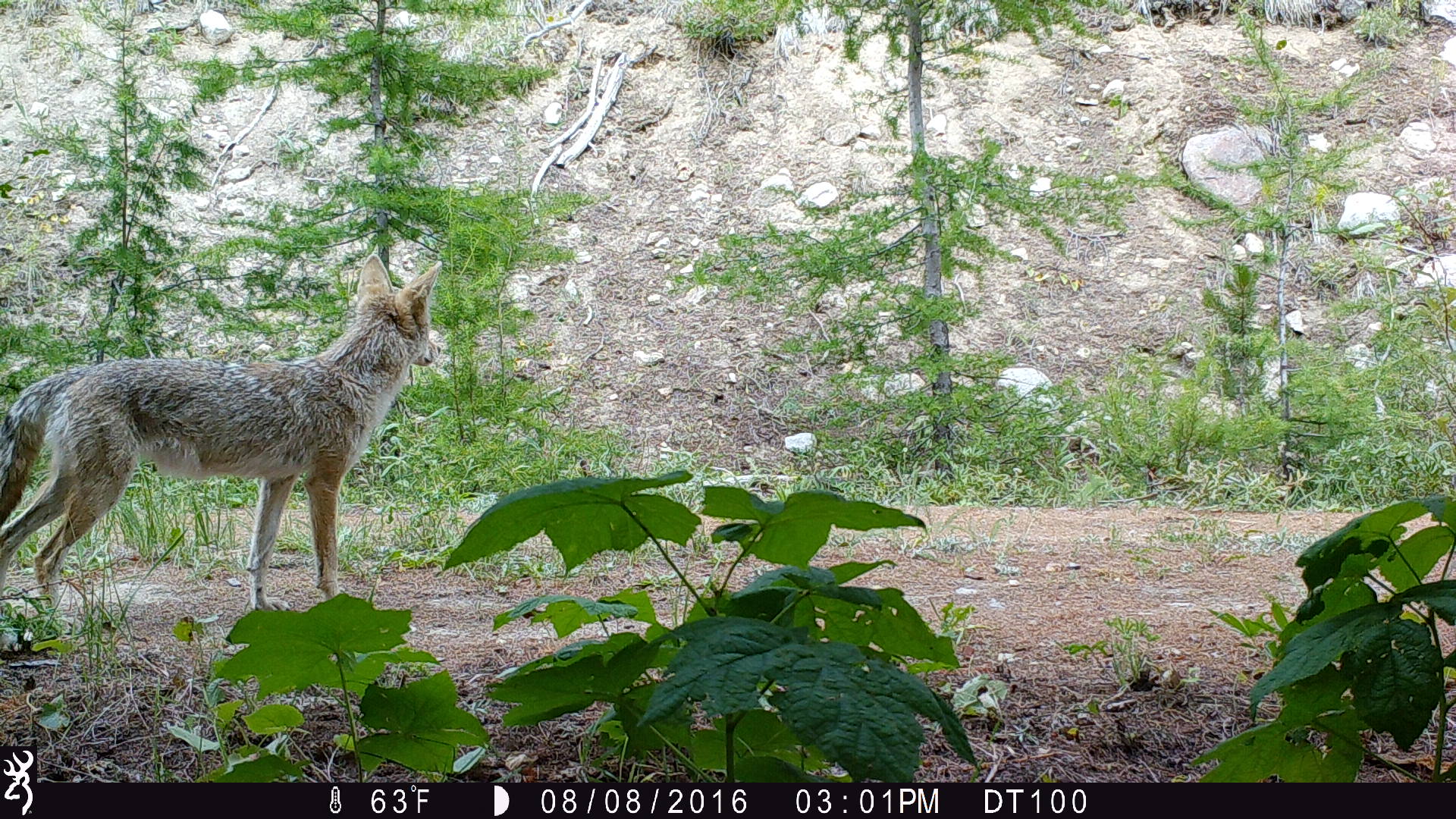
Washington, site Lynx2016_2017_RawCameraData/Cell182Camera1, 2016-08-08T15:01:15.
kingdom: Animalia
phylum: Chordata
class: Mammalia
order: Carnivora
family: Canidae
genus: Canis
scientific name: Canis latrans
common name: coyote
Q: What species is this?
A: Canis latrans (coyote).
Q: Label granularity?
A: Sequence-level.